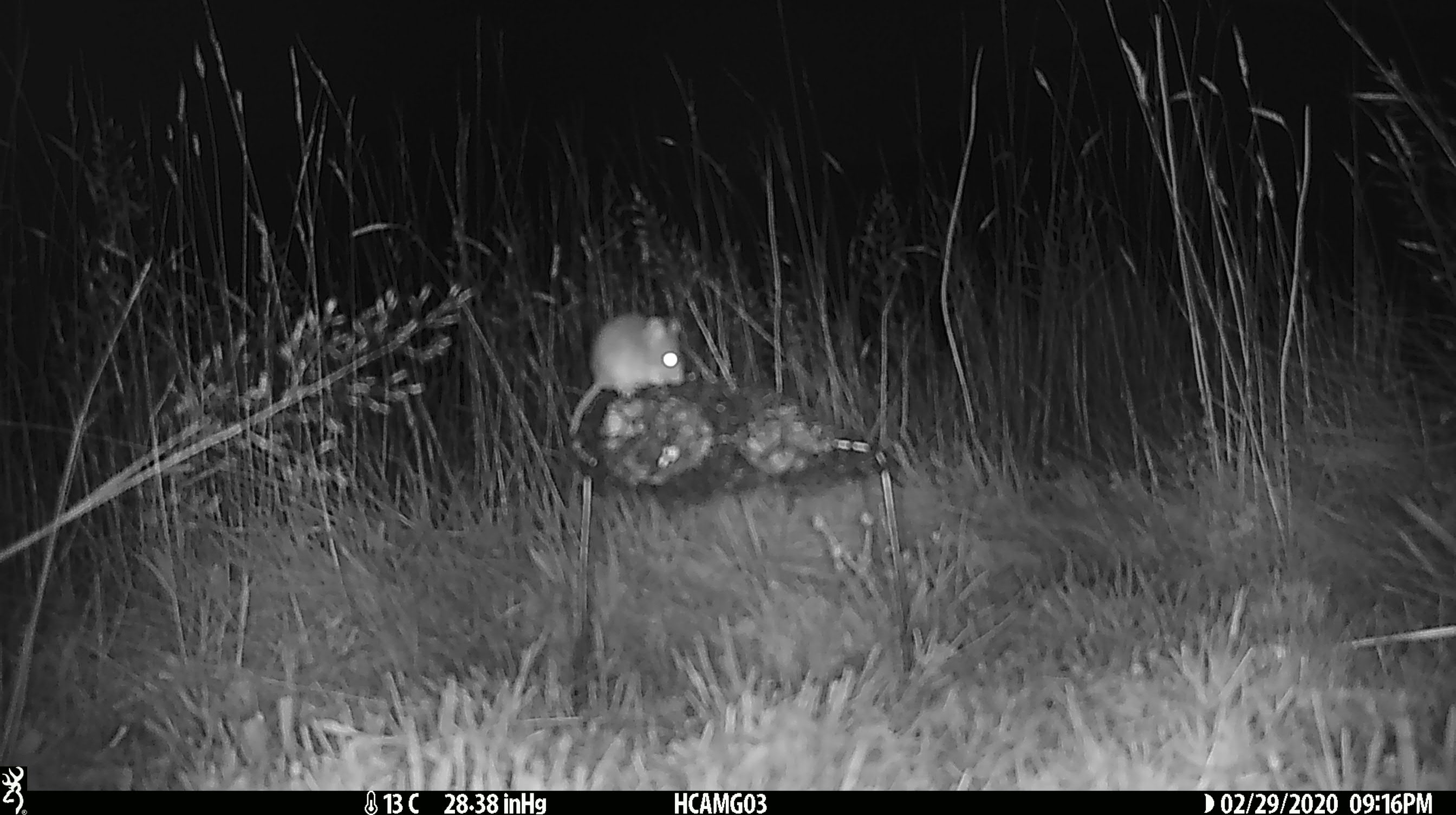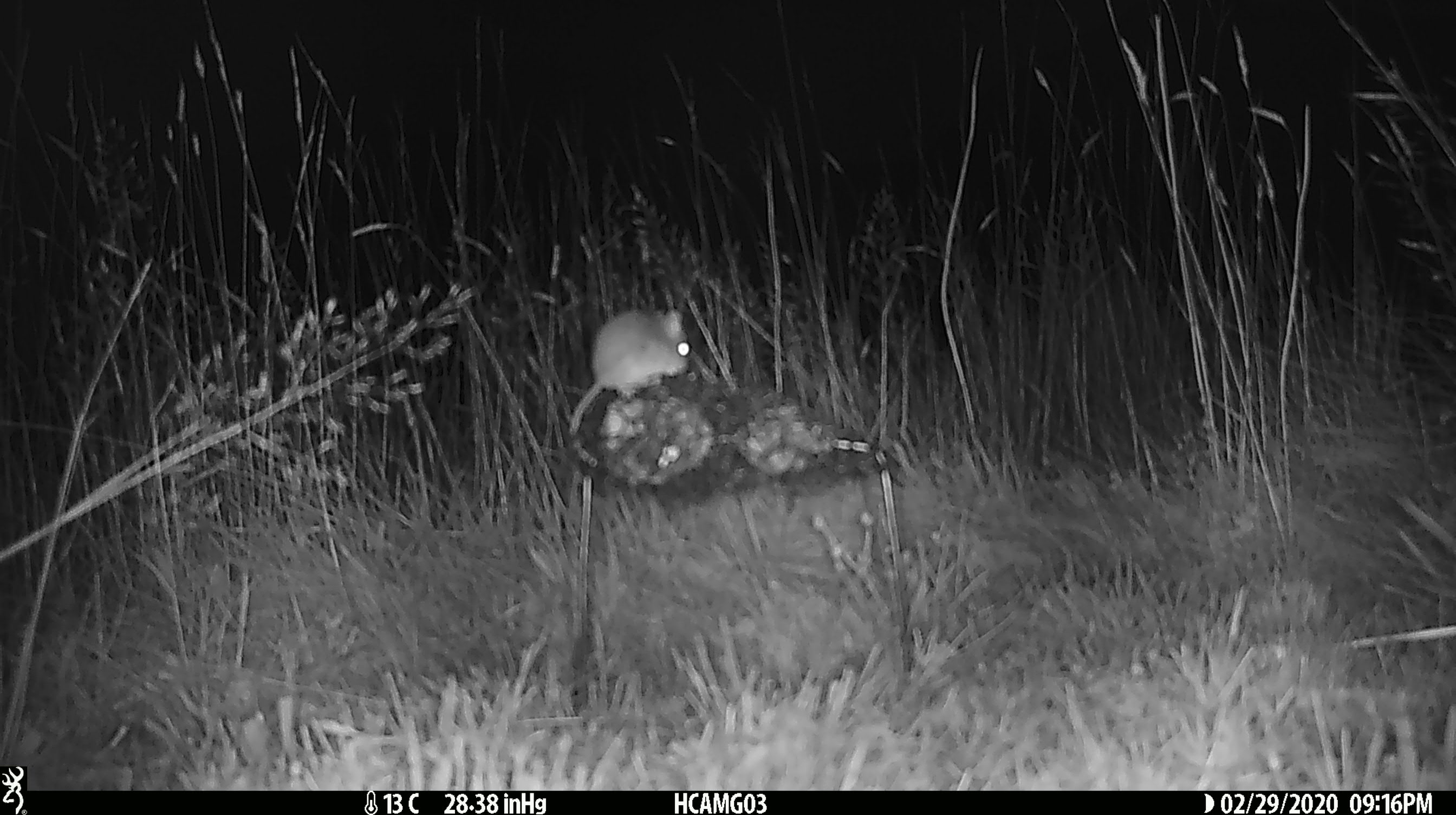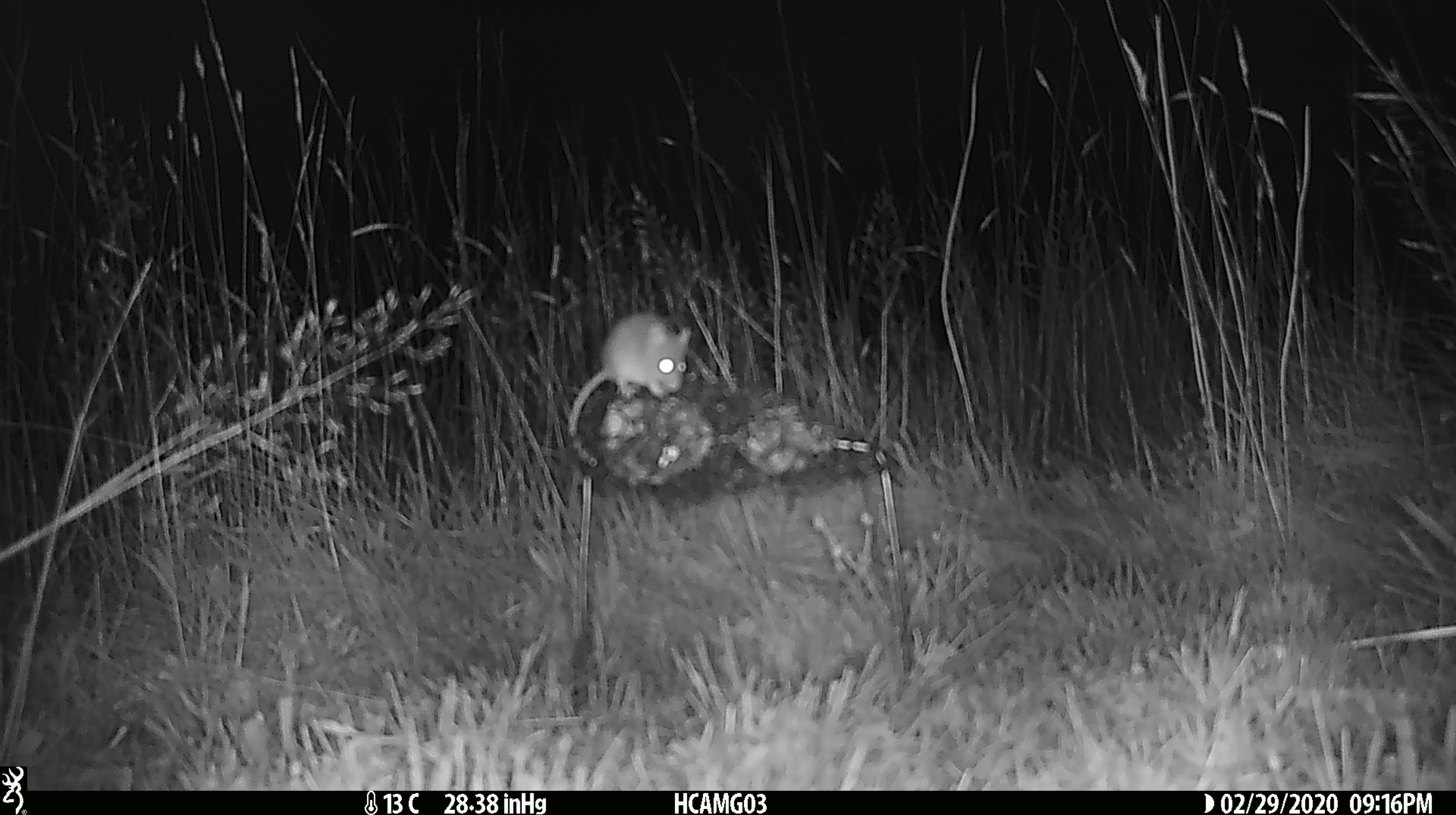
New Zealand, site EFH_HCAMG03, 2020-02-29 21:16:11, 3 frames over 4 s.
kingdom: Animalia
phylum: Chordata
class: Mammalia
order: Rodentia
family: Muridae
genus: Mus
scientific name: Mus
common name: mouse